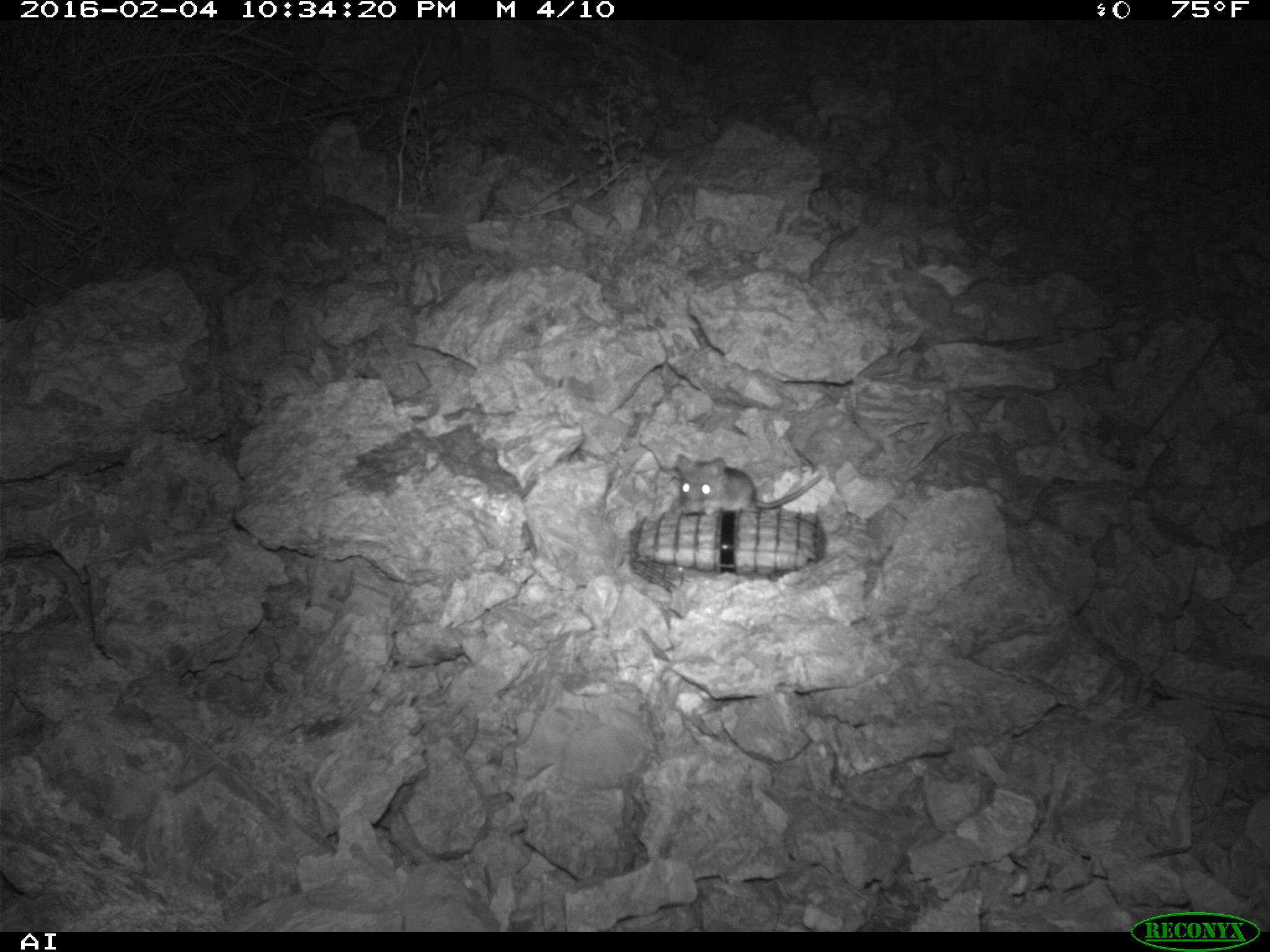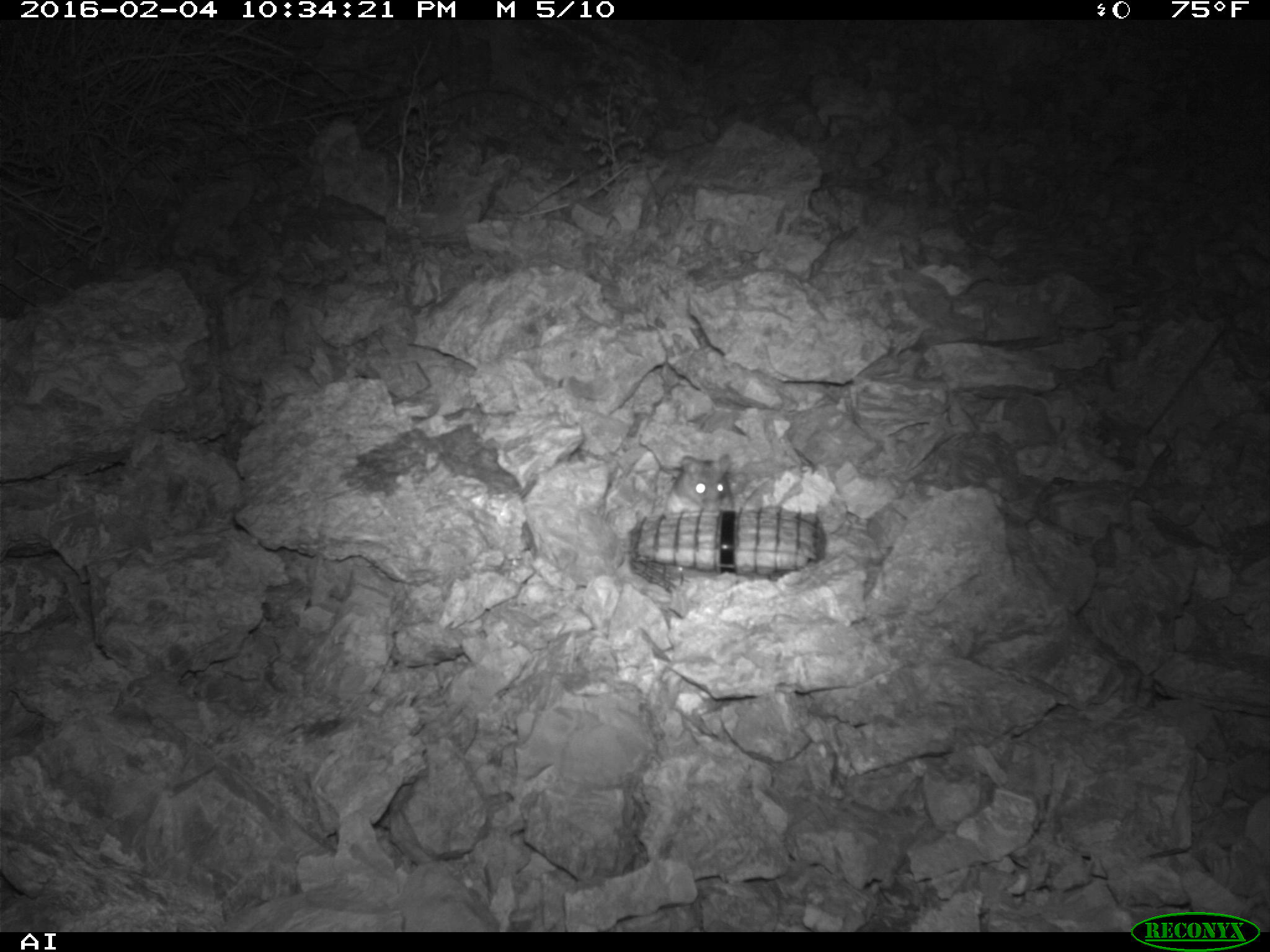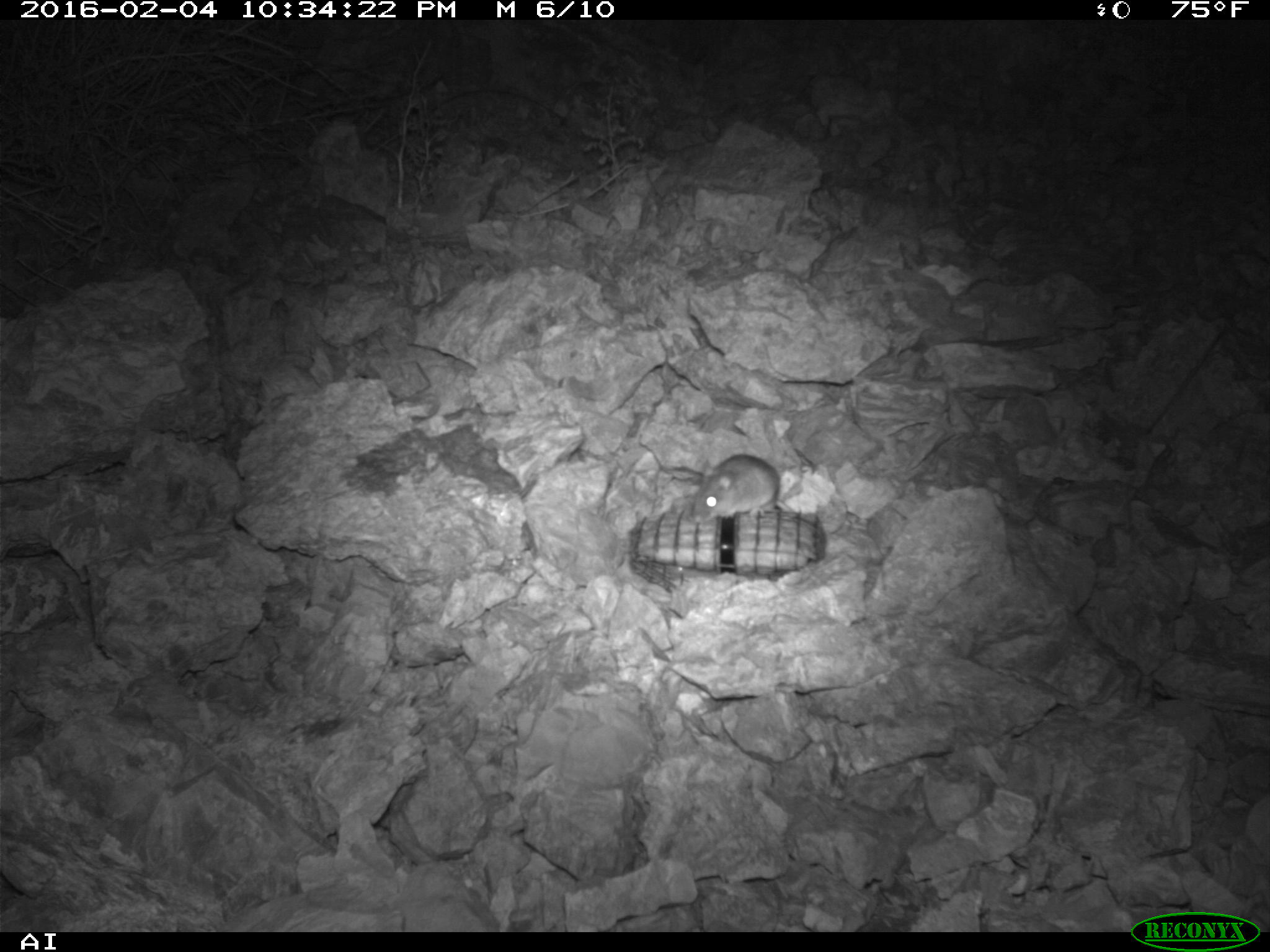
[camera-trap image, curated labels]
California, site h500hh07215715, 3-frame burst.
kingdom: Animalia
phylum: Chordata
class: Mammalia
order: Rodentia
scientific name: Rodentia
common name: rodent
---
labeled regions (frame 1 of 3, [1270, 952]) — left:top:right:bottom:
rodent: 676:453:822:515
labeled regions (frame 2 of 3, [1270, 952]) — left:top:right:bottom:
rodent: 664:452:732:515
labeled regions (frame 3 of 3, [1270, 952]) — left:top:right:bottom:
rodent: 692:453:794:522